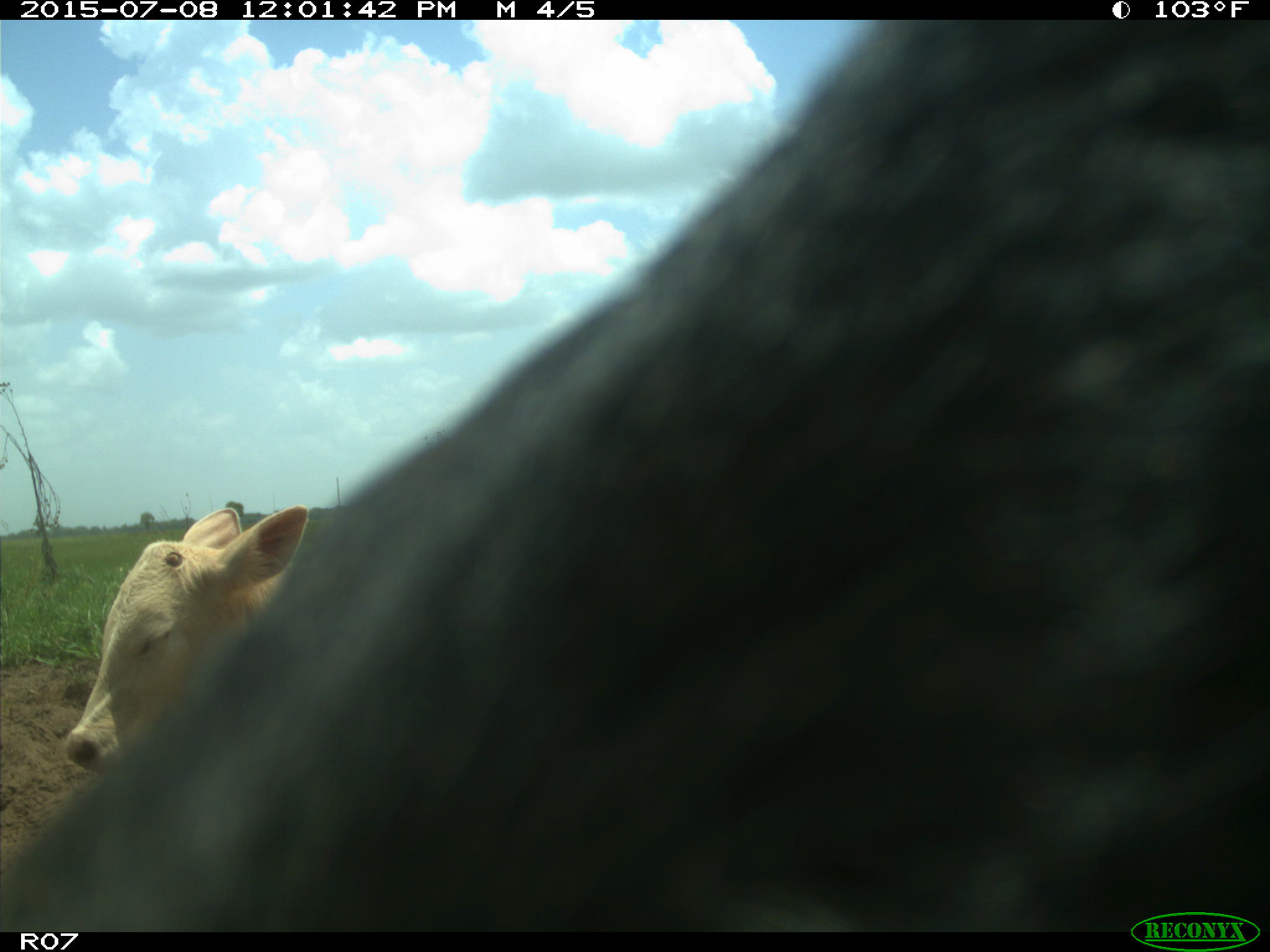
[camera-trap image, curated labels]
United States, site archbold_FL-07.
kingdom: Animalia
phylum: Chordata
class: Mammalia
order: Artiodactyla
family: Bovidae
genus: Bos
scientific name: Bos taurus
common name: domestic cow